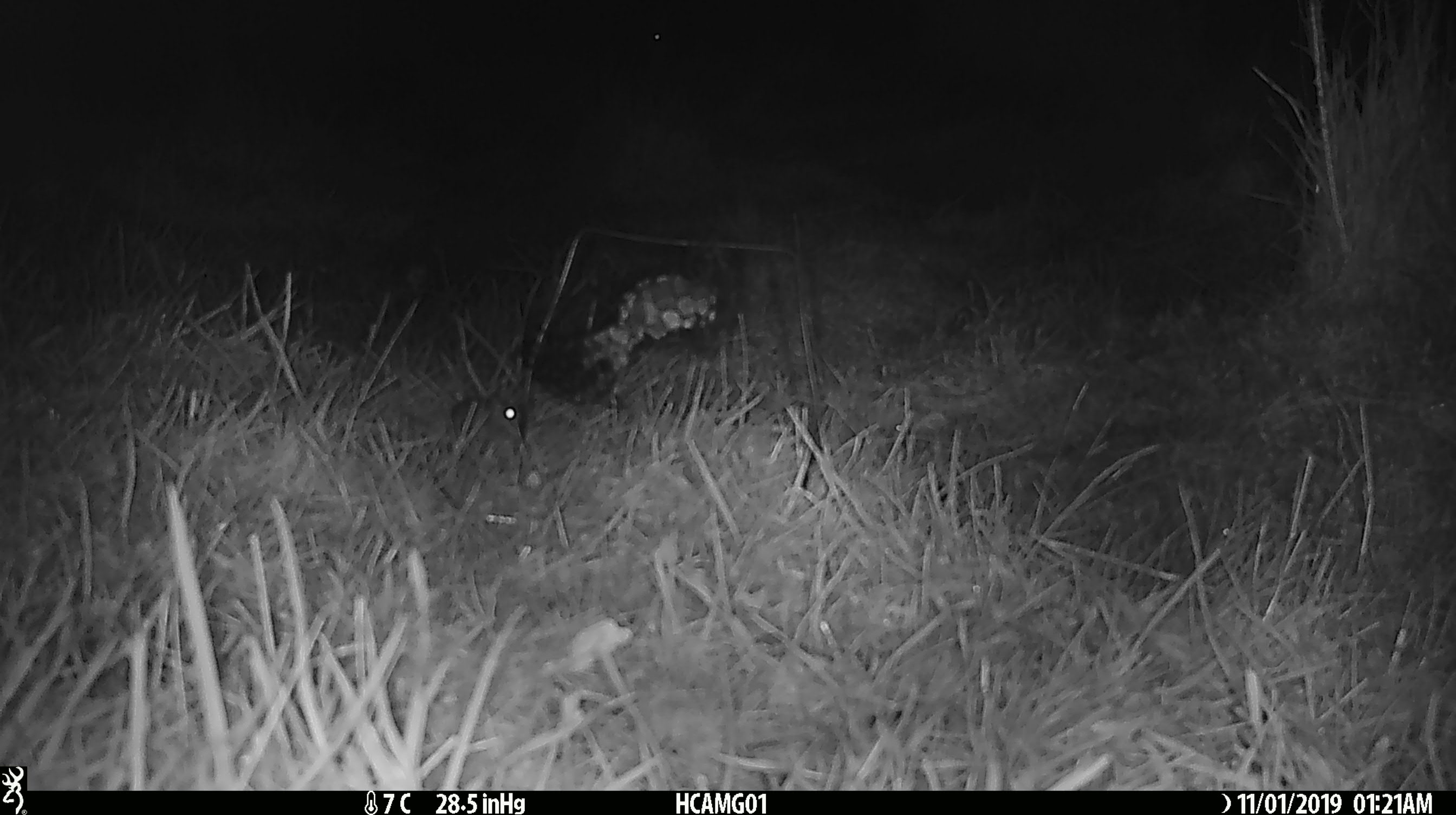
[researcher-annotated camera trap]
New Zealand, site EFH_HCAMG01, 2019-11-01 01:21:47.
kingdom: Animalia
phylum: Chordata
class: Mammalia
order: Rodentia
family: Muridae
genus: Mus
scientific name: Mus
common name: mouse